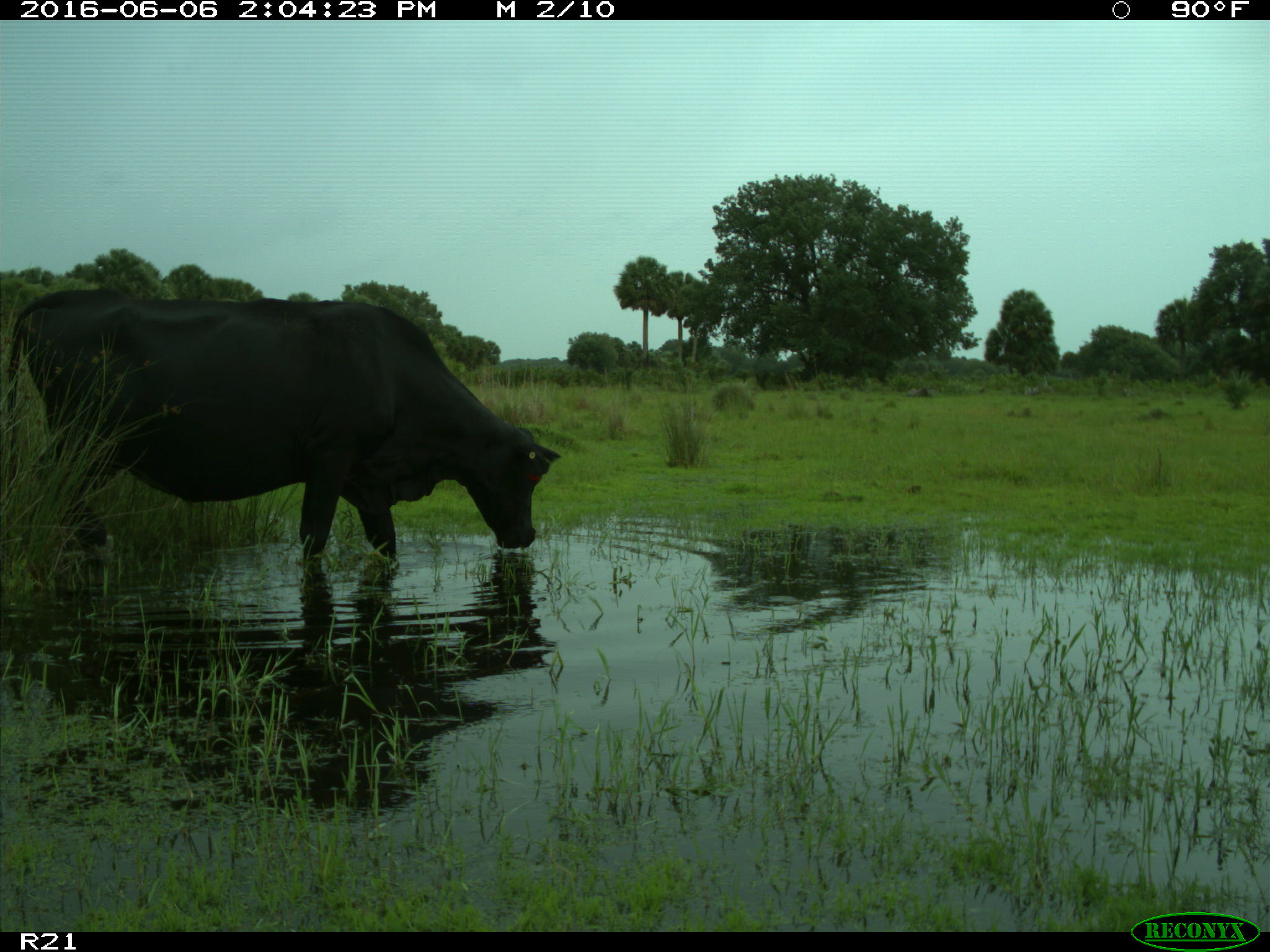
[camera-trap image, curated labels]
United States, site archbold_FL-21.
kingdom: Animalia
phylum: Chordata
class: Mammalia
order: Artiodactyla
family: Bovidae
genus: Bos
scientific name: Bos taurus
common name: domestic cow